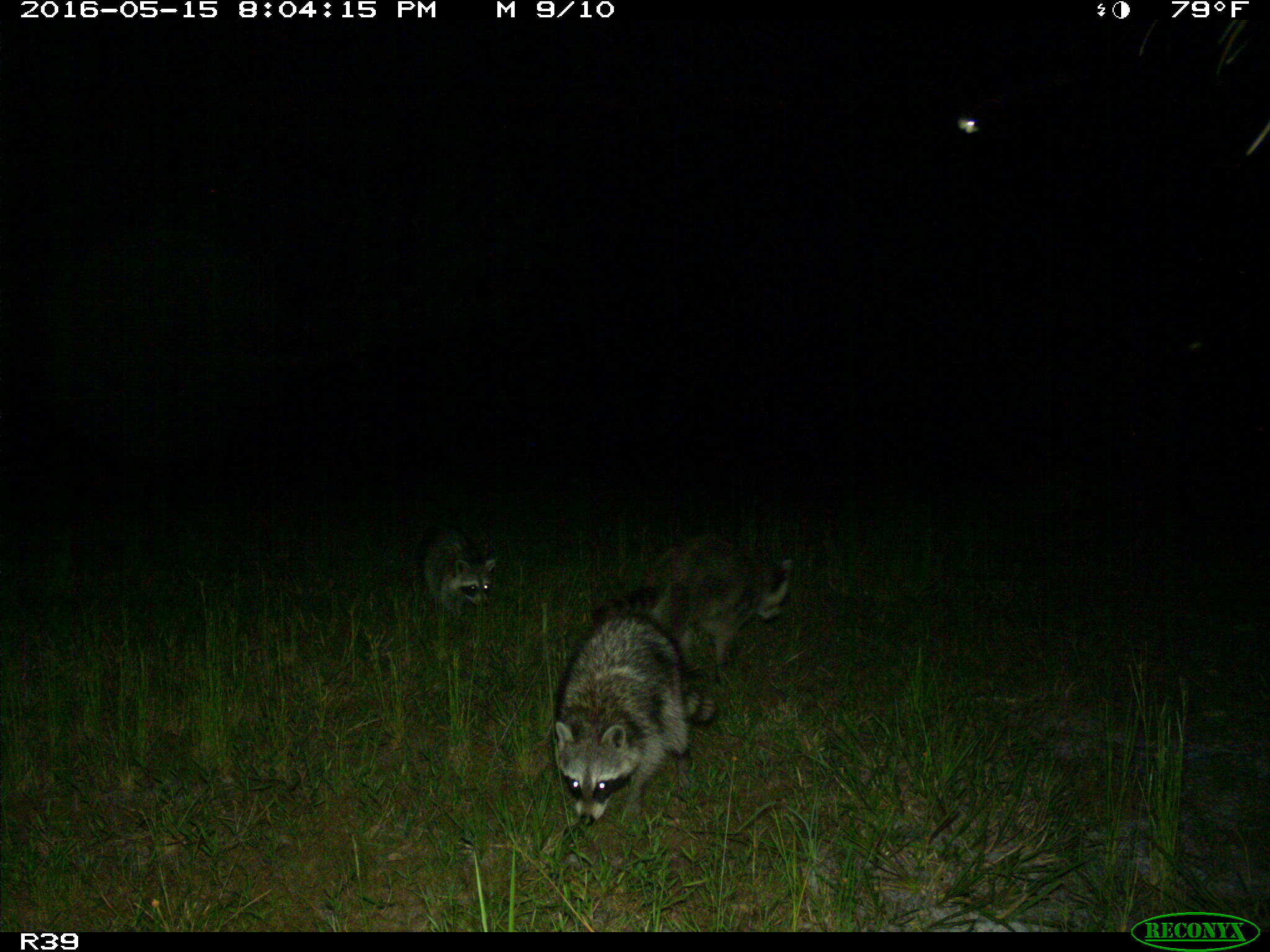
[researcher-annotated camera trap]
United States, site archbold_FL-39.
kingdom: Animalia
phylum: Chordata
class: Mammalia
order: Carnivora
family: Procyonidae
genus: Procyon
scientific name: Procyon lotor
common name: common raccoon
Procyon lotor (common raccoon).